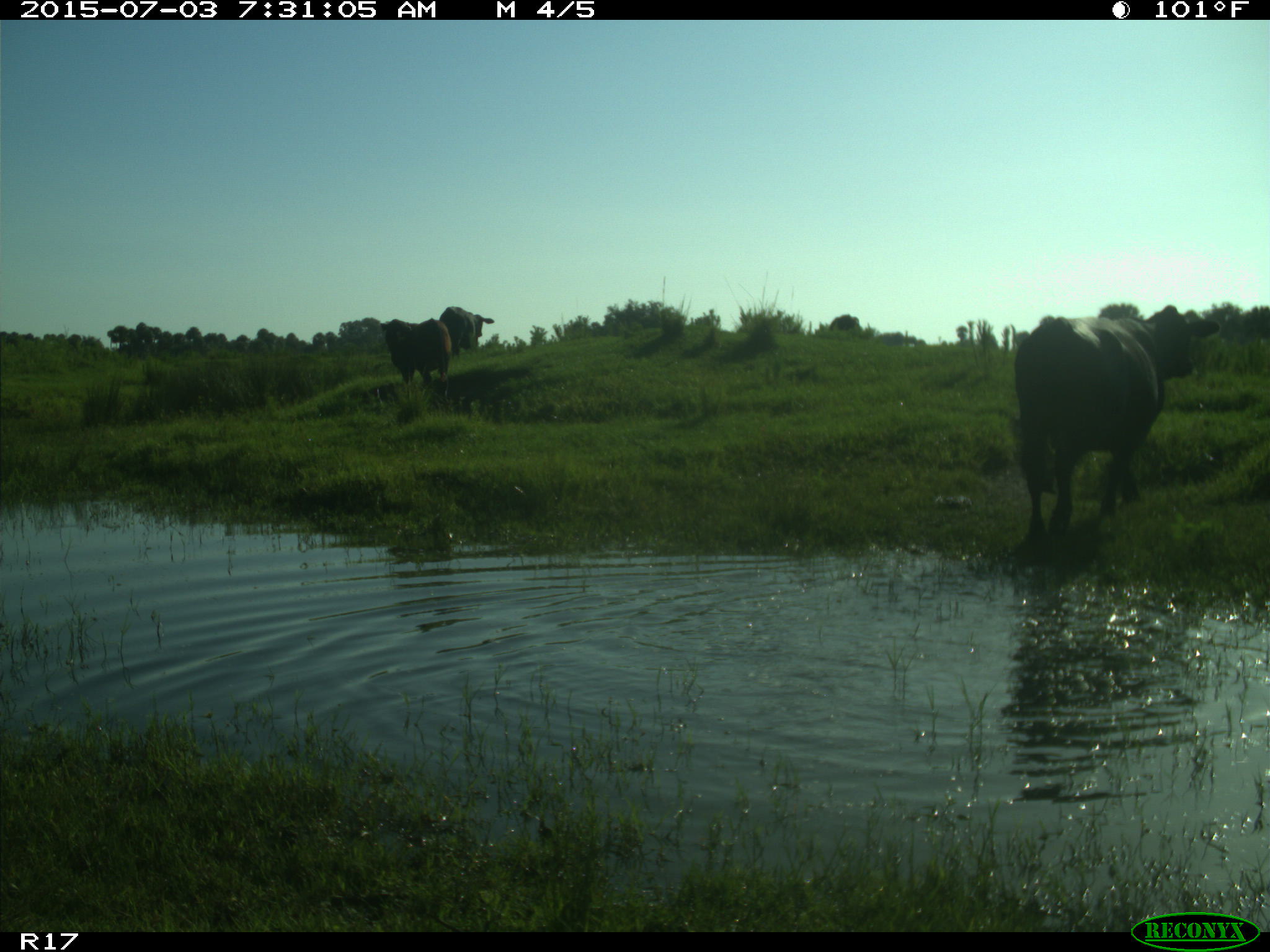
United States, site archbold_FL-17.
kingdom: Animalia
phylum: Chordata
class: Mammalia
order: Artiodactyla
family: Bovidae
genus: Bos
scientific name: Bos taurus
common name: domestic cow